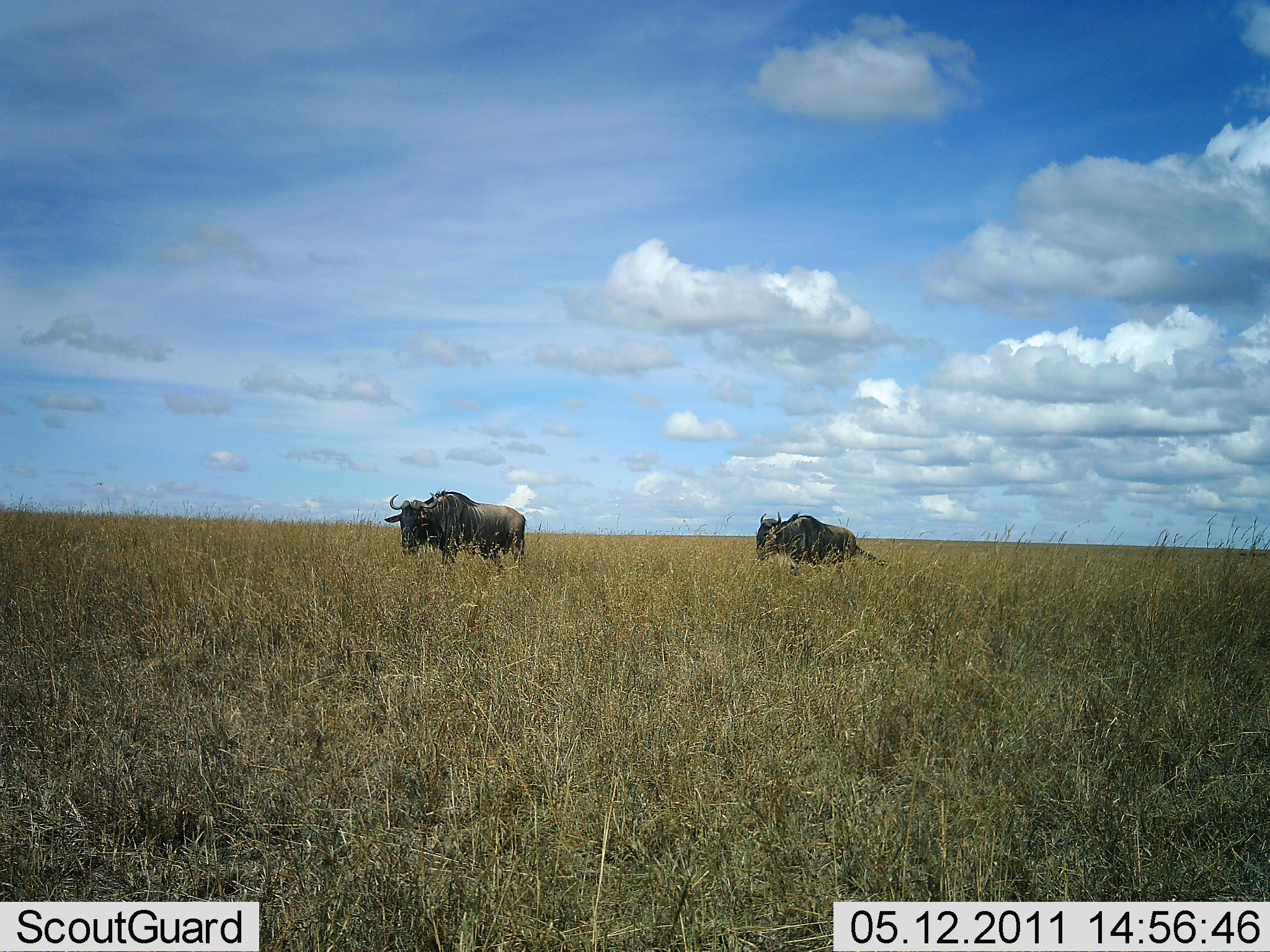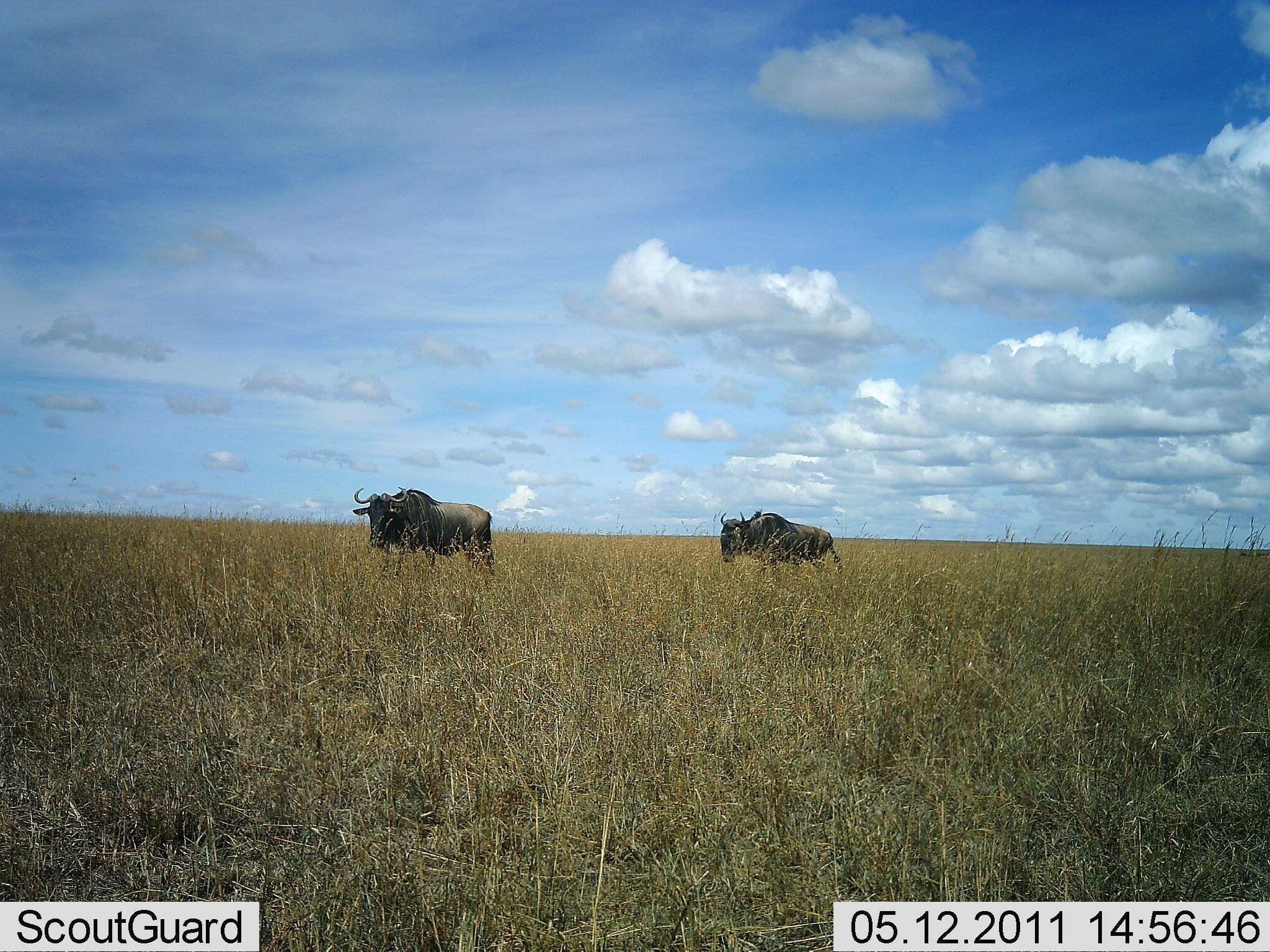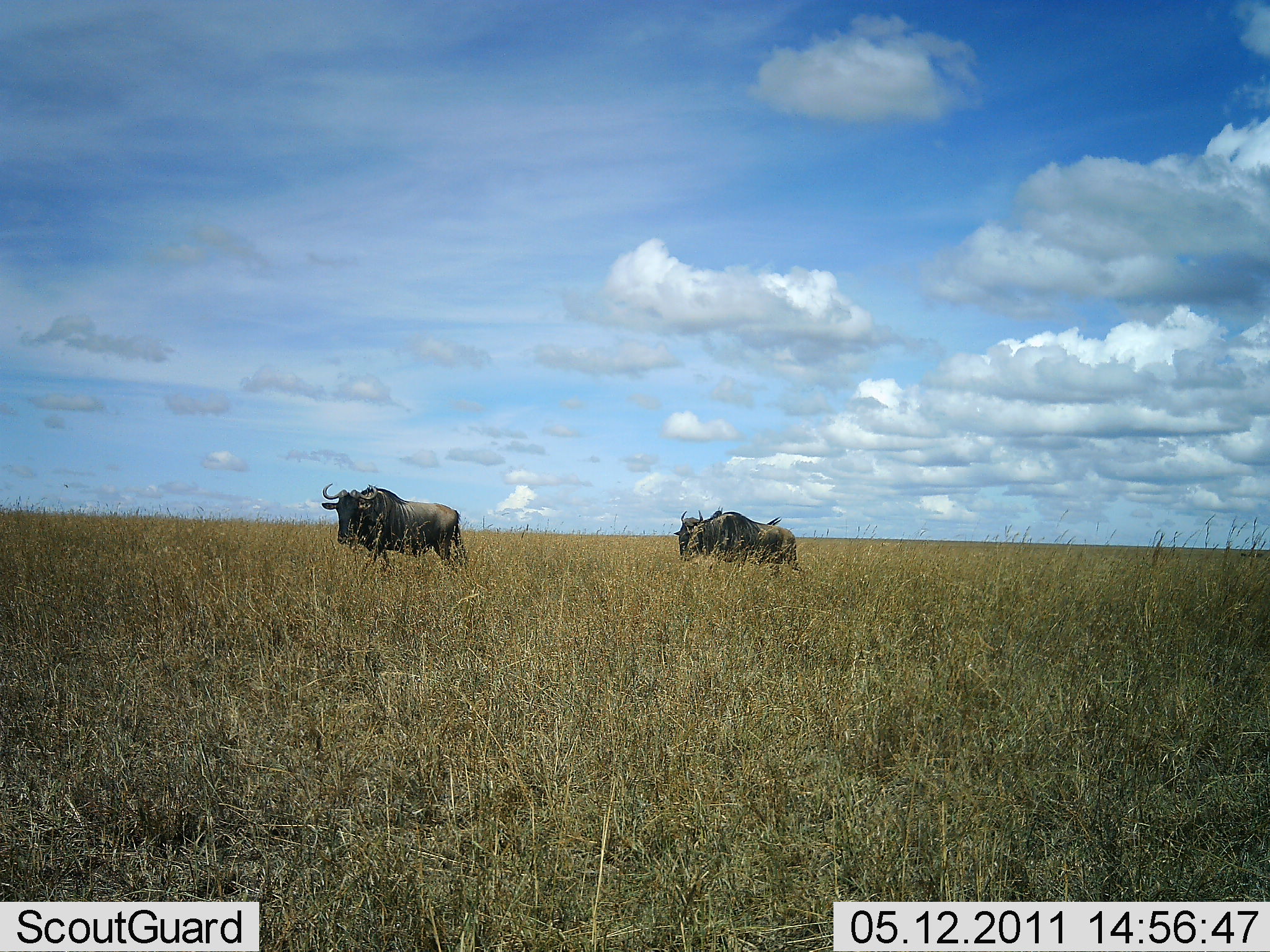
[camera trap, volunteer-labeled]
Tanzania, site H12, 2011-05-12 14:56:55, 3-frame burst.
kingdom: Animalia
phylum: Chordata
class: Mammalia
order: Artiodactyla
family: Bovidae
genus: Connochaetes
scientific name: Connochaetes taurinus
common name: blue wildebeest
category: wildebeest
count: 2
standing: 0%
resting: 0%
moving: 100%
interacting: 0%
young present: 0%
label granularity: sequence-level